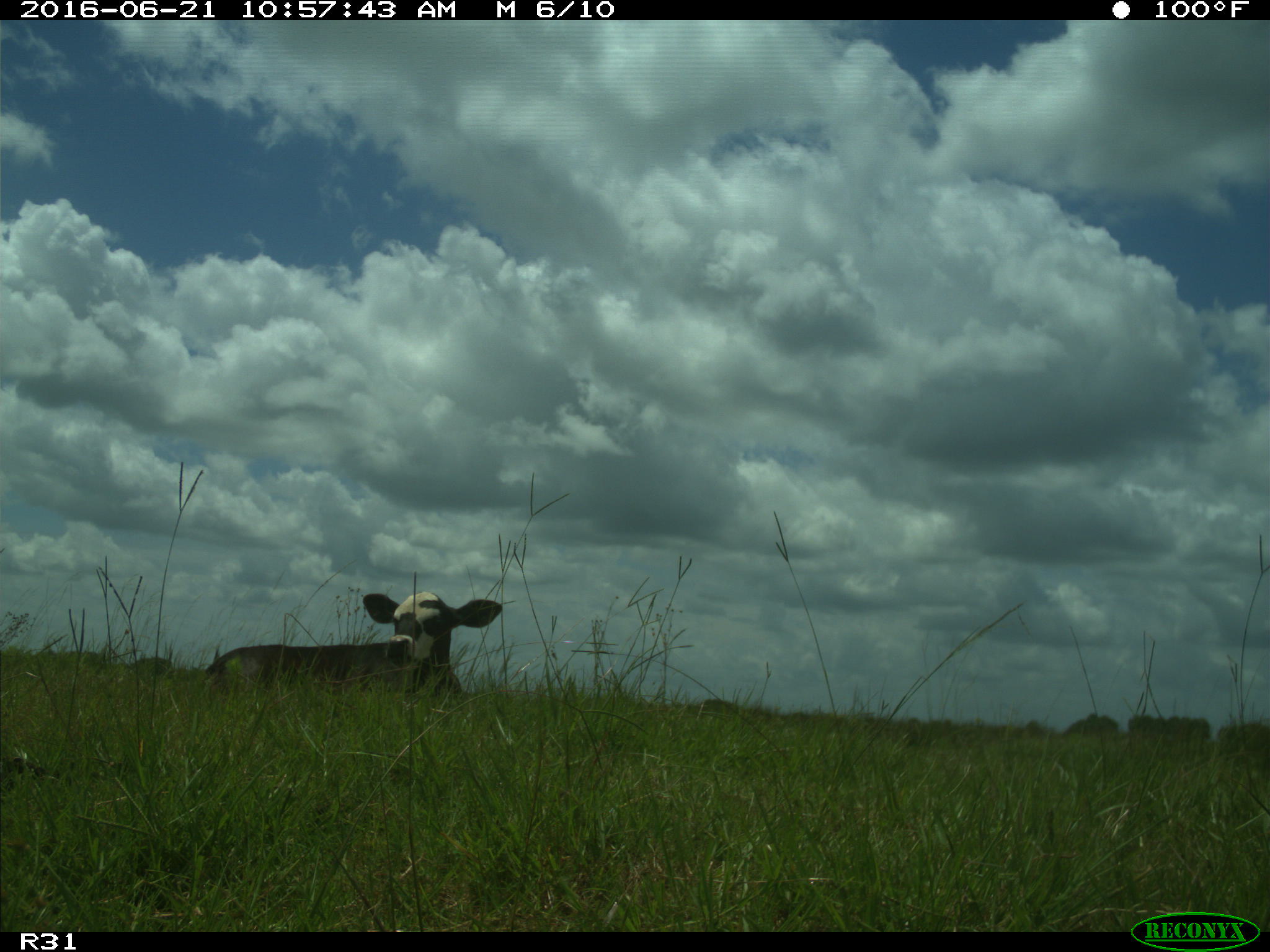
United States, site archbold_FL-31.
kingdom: Animalia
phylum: Chordata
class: Mammalia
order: Artiodactyla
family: Bovidae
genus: Bos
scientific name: Bos taurus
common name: domestic cow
Bos taurus (domestic cow).